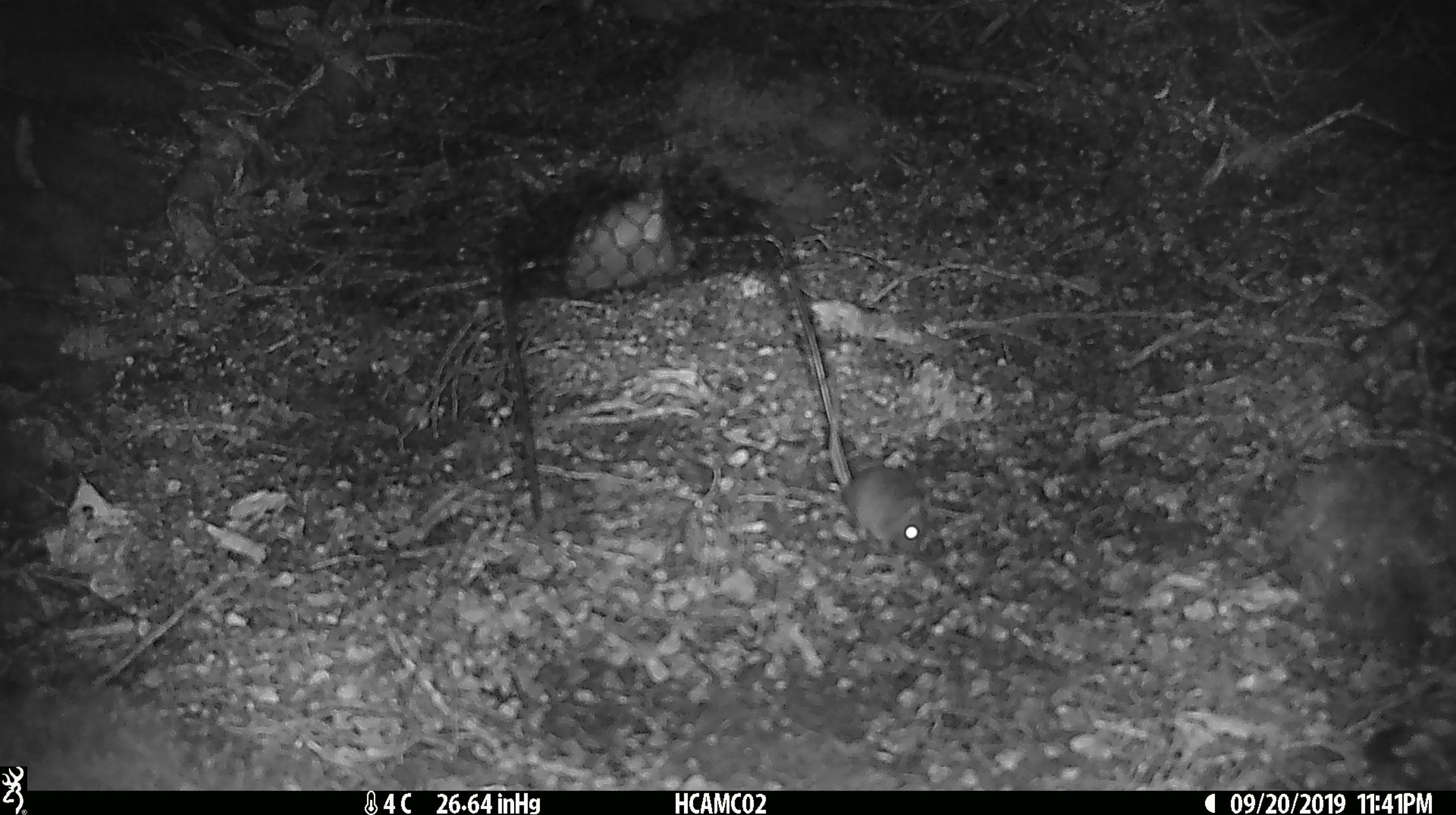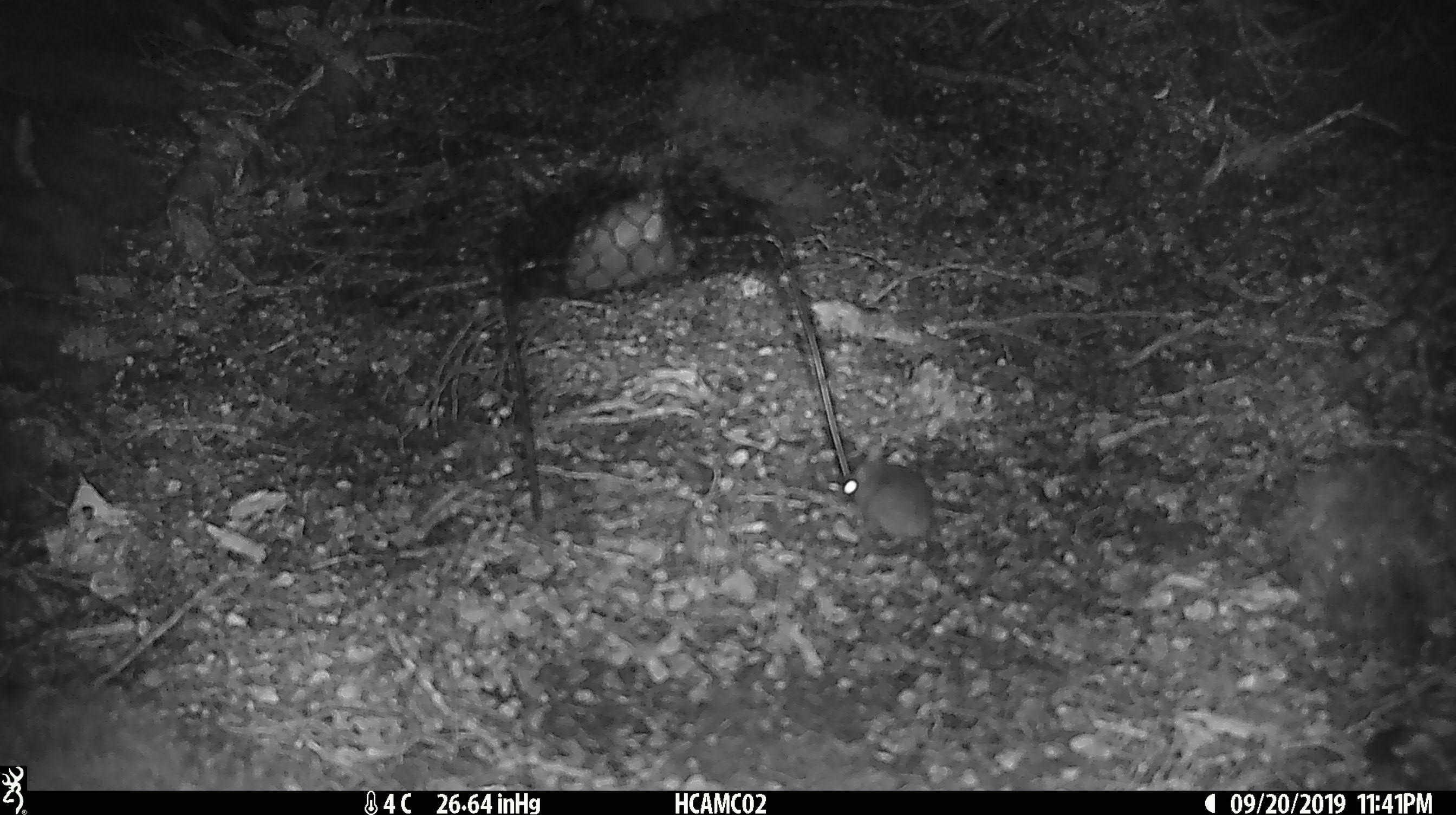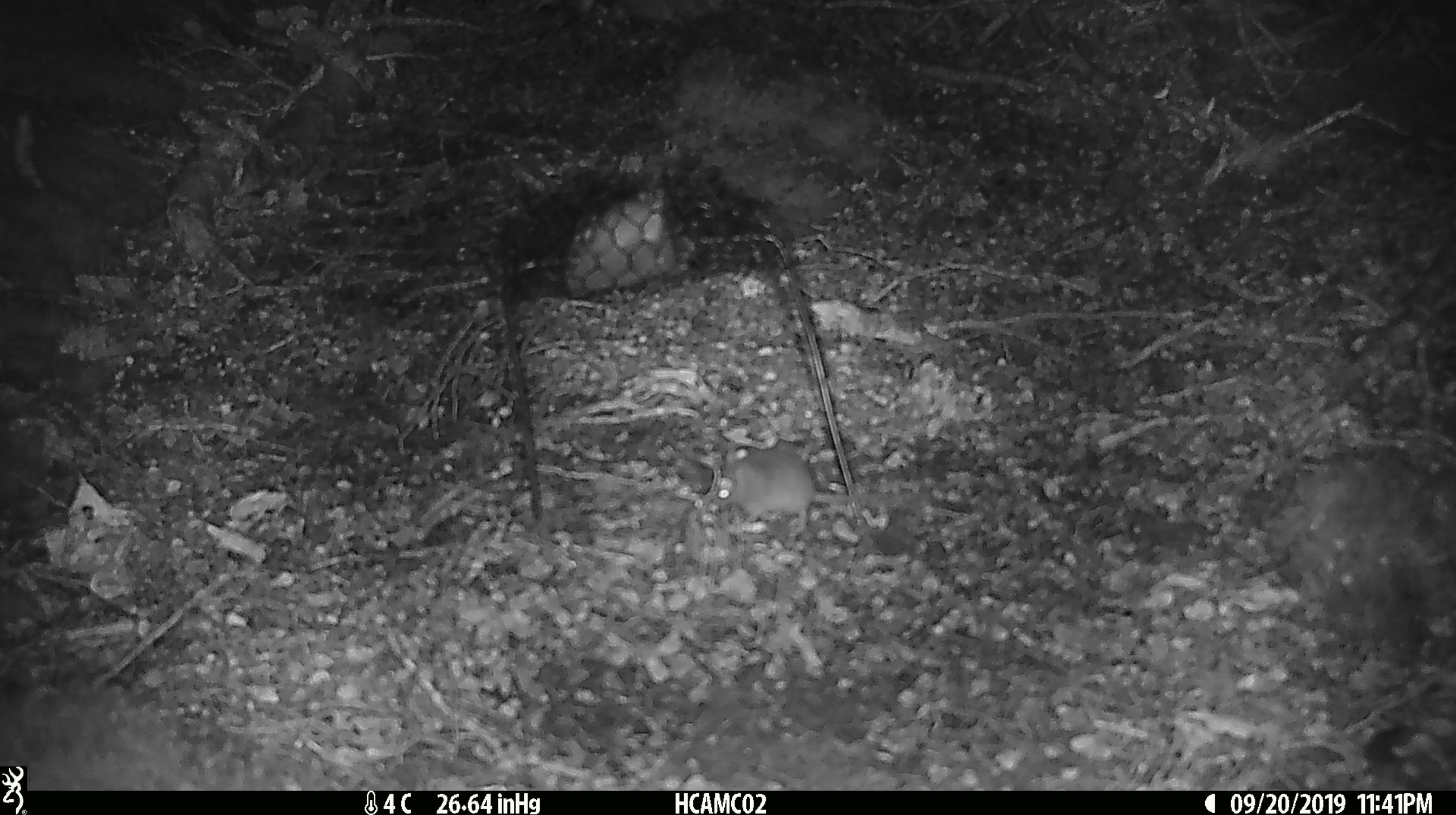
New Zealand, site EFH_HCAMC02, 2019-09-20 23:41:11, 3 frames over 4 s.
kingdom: Animalia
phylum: Chordata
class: Mammalia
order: Rodentia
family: Muridae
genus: Mus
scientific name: Mus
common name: mouse